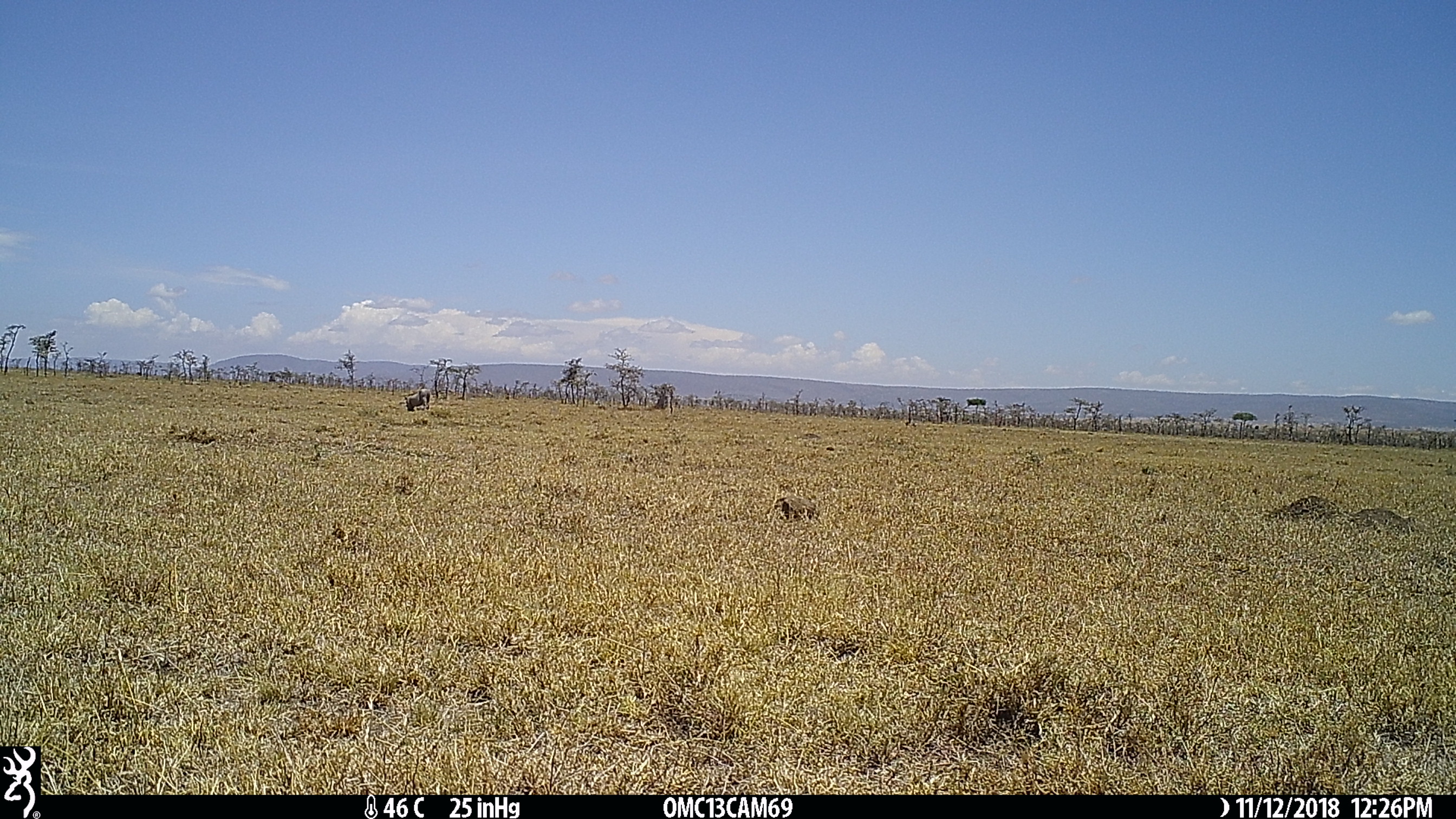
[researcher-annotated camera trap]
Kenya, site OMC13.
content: unidentified animal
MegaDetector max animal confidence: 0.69